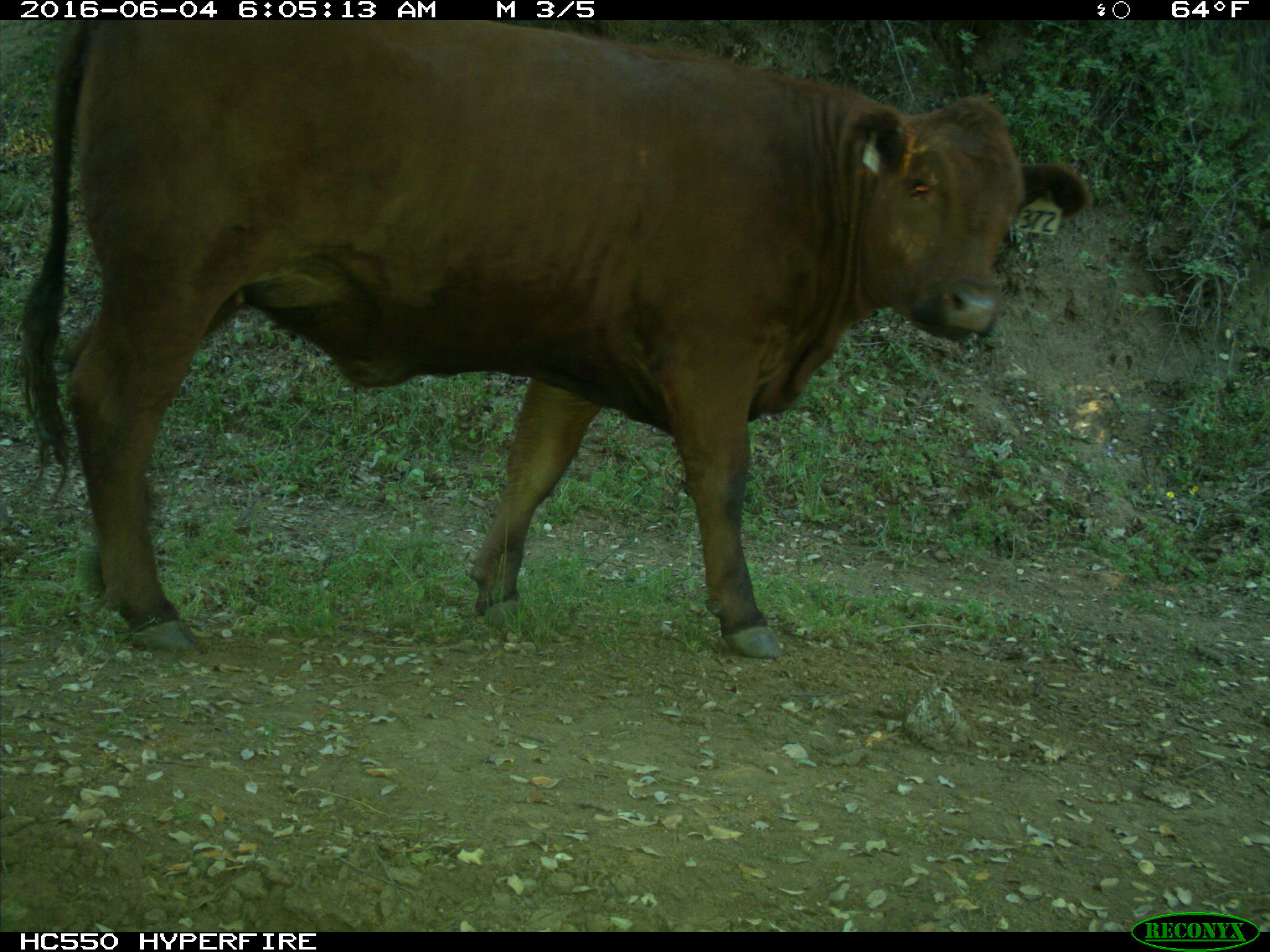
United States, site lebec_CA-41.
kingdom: Animalia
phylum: Chordata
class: Mammalia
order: Artiodactyla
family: Bovidae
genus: Bos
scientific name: Bos taurus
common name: domestic cow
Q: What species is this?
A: Bos taurus (domestic cow).